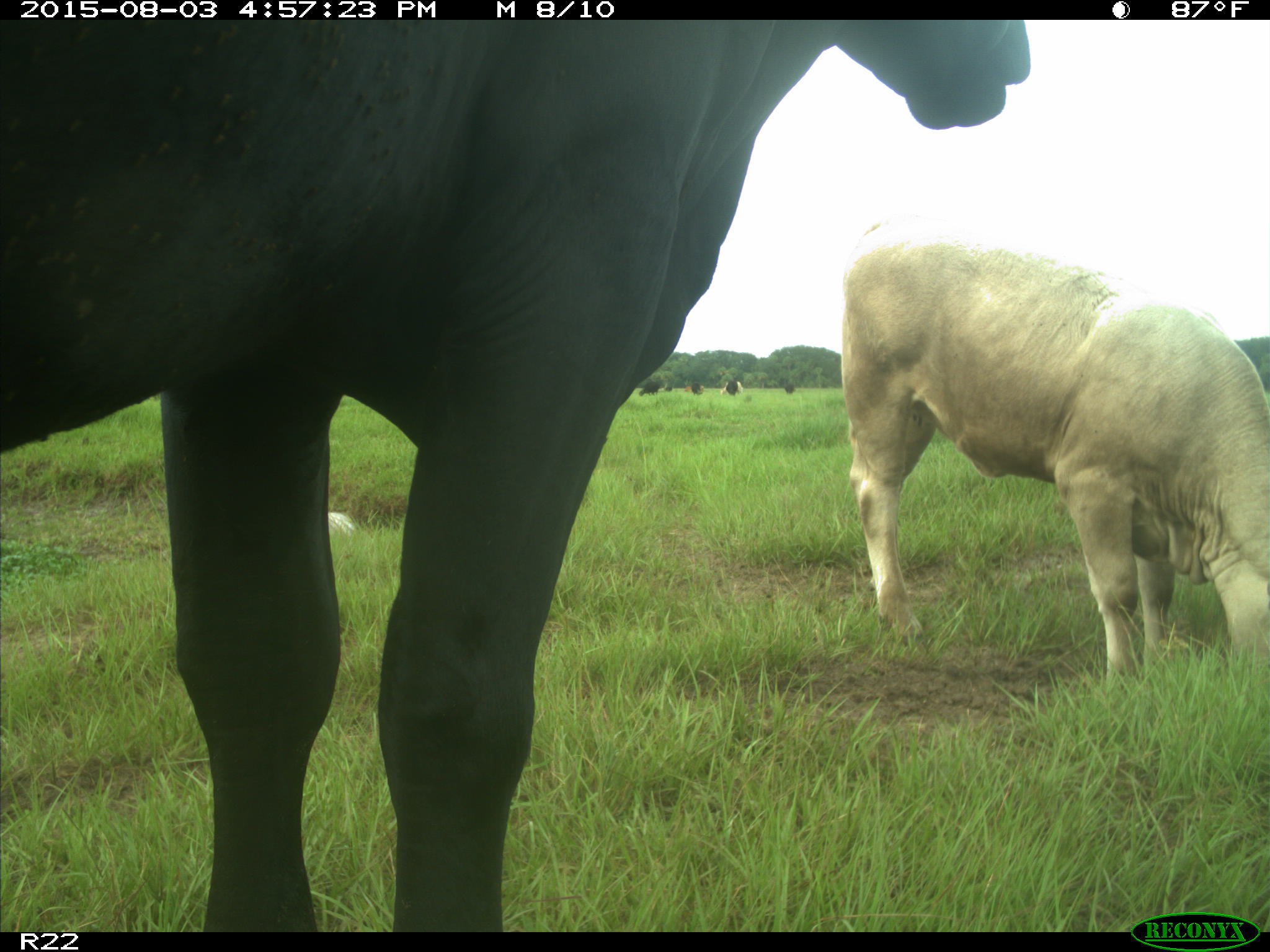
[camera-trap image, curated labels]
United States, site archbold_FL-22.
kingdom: Animalia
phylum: Chordata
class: Mammalia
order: Artiodactyla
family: Bovidae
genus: Bos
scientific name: Bos taurus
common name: domestic cow